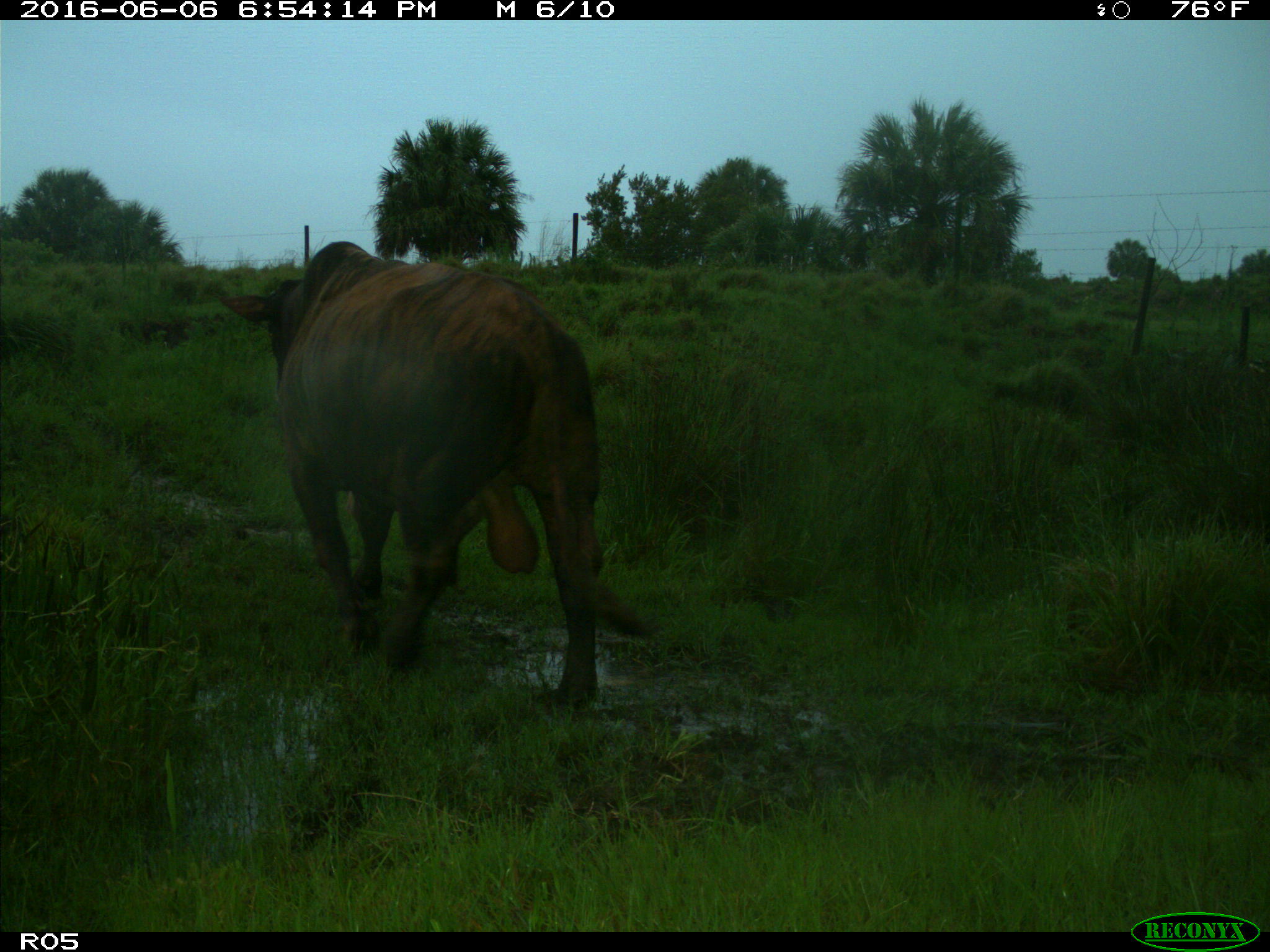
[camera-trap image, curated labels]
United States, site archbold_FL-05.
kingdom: Animalia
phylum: Chordata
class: Mammalia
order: Artiodactyla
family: Bovidae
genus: Bos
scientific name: Bos taurus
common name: domestic cow